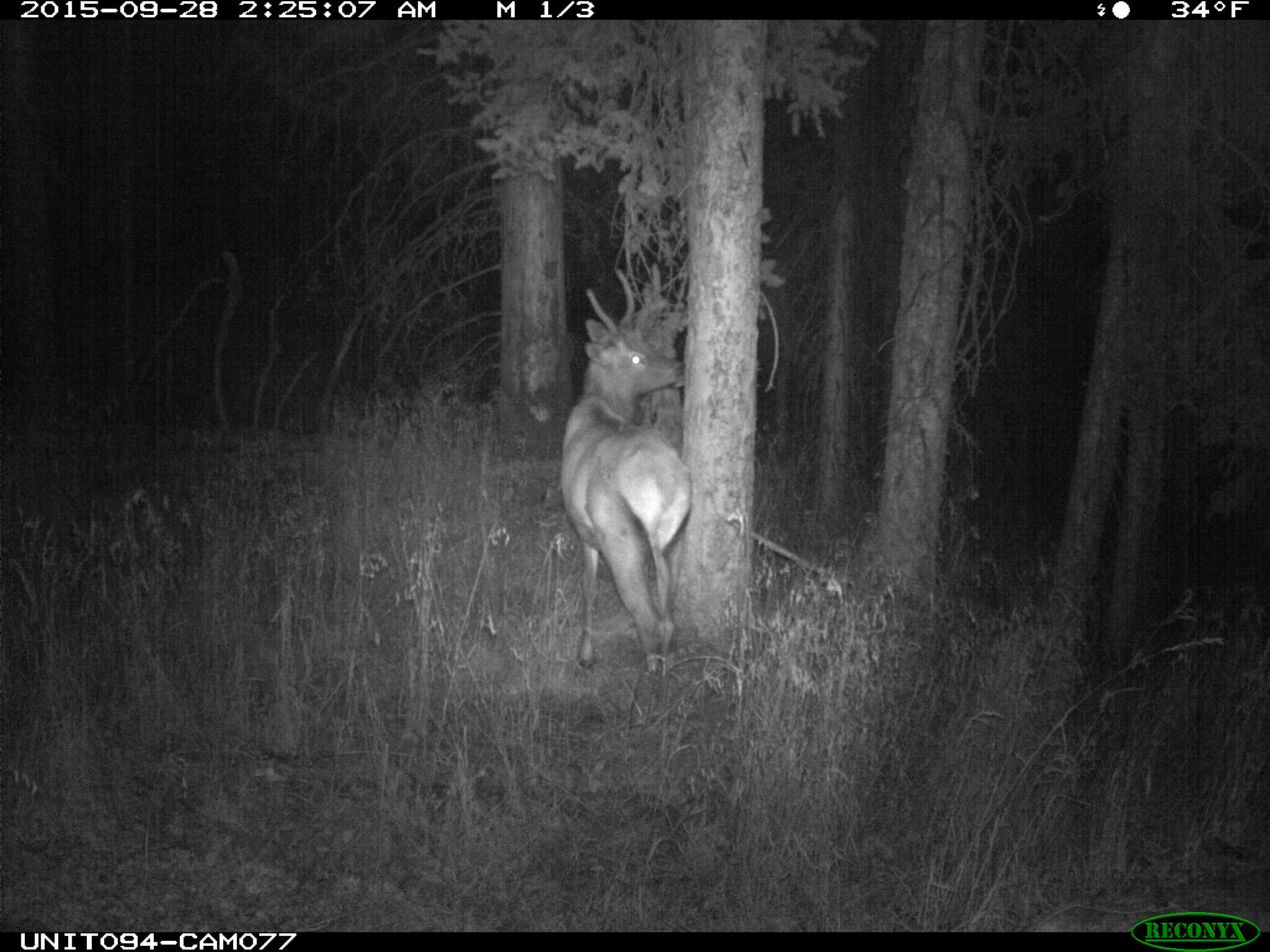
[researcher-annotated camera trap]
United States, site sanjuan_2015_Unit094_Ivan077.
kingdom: Animalia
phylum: Chordata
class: Mammalia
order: Artiodactyla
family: Cervidae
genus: Cervus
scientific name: Cervus elaphus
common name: red deer